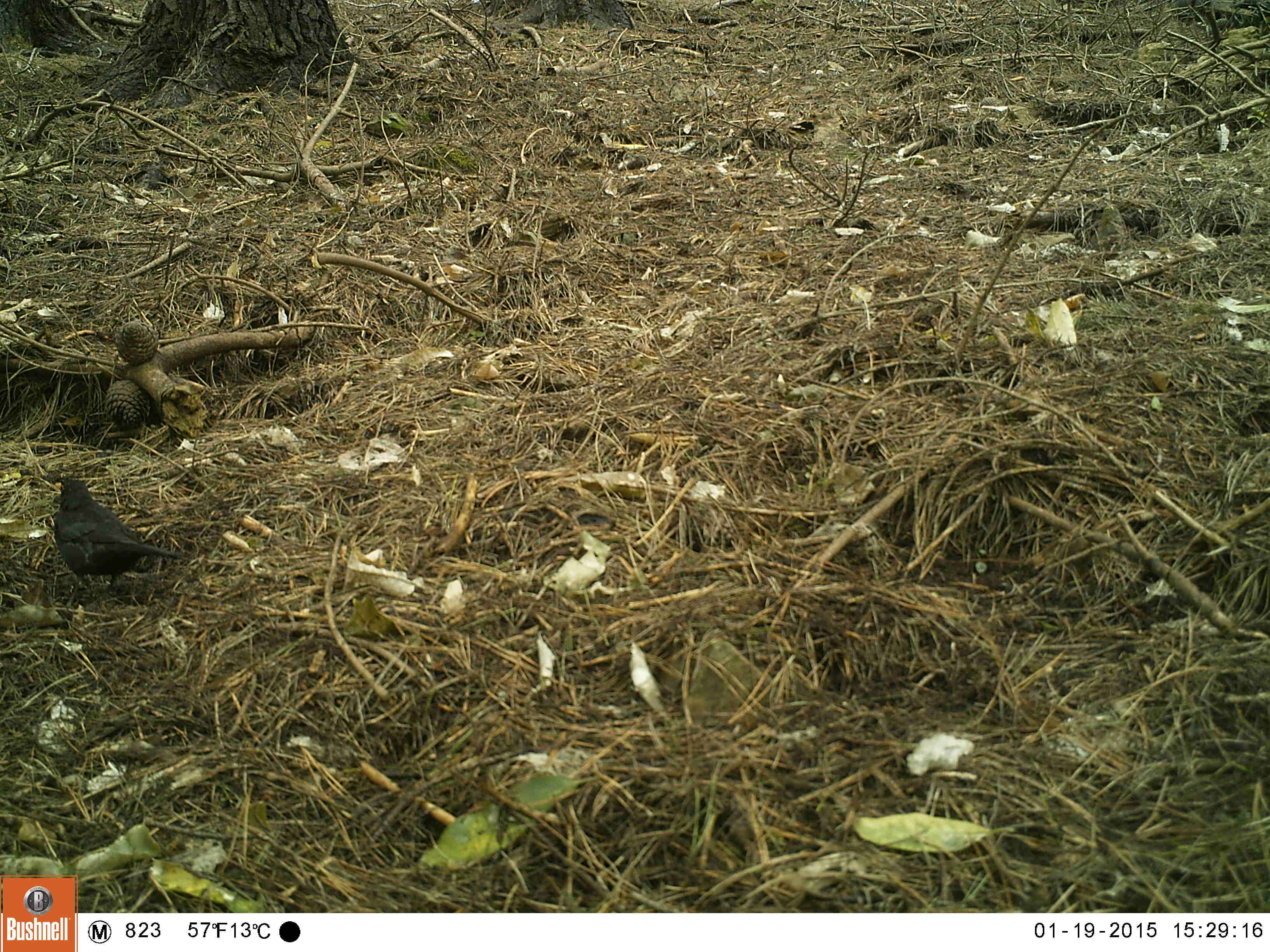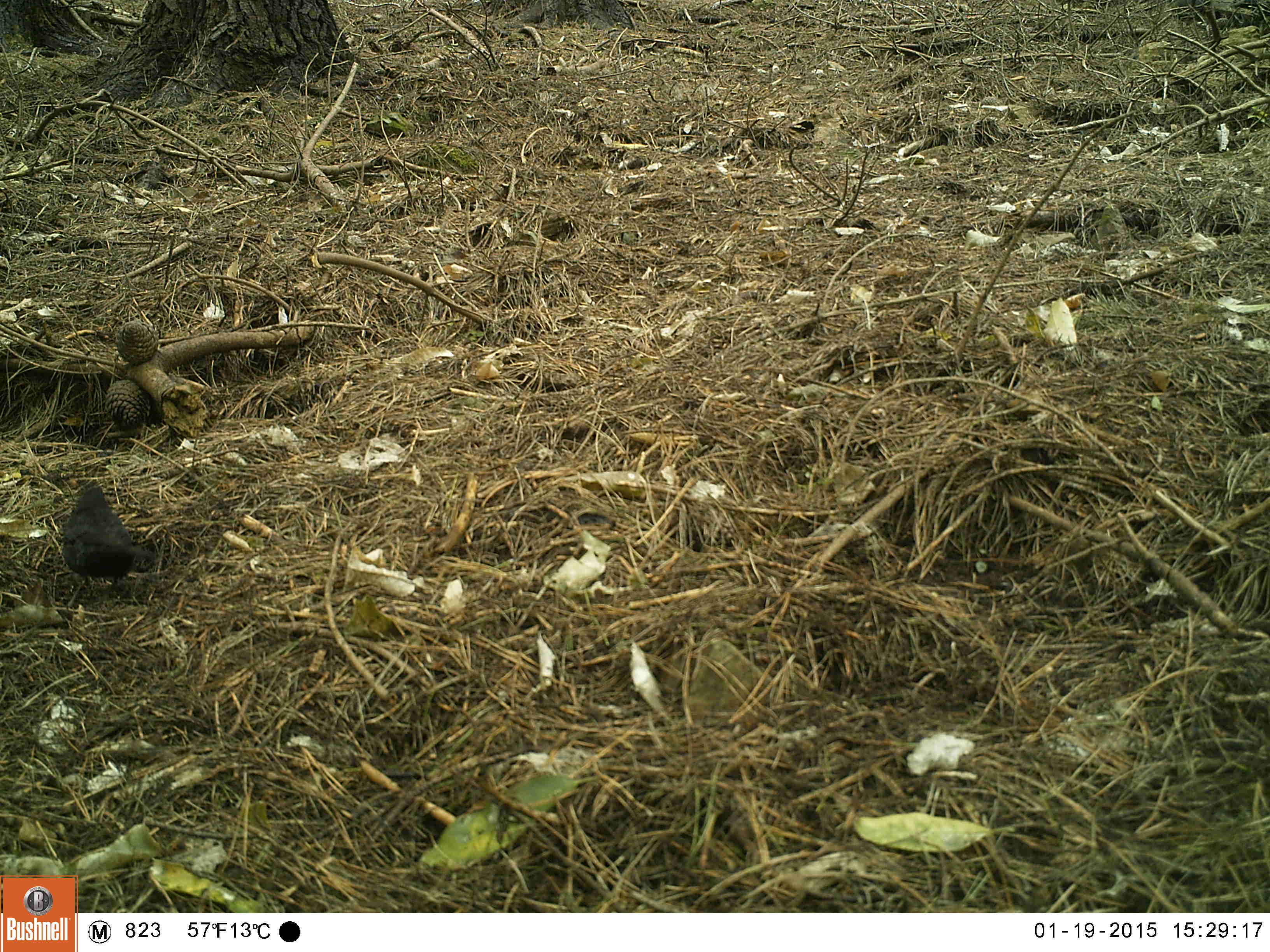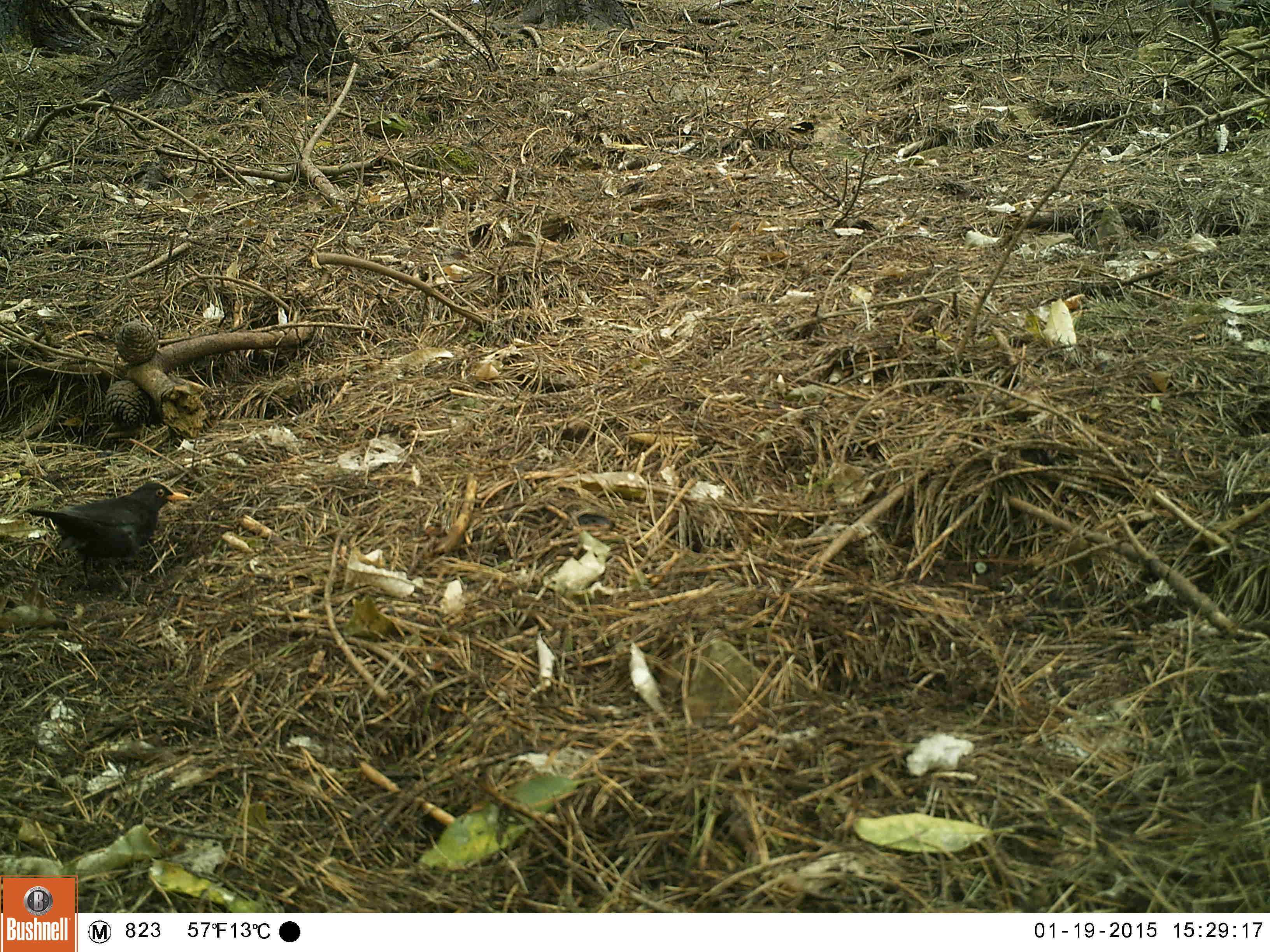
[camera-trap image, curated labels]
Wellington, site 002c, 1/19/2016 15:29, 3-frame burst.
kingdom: Animalia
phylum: Chordata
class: Aves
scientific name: Aves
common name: bird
Bird (Aves).